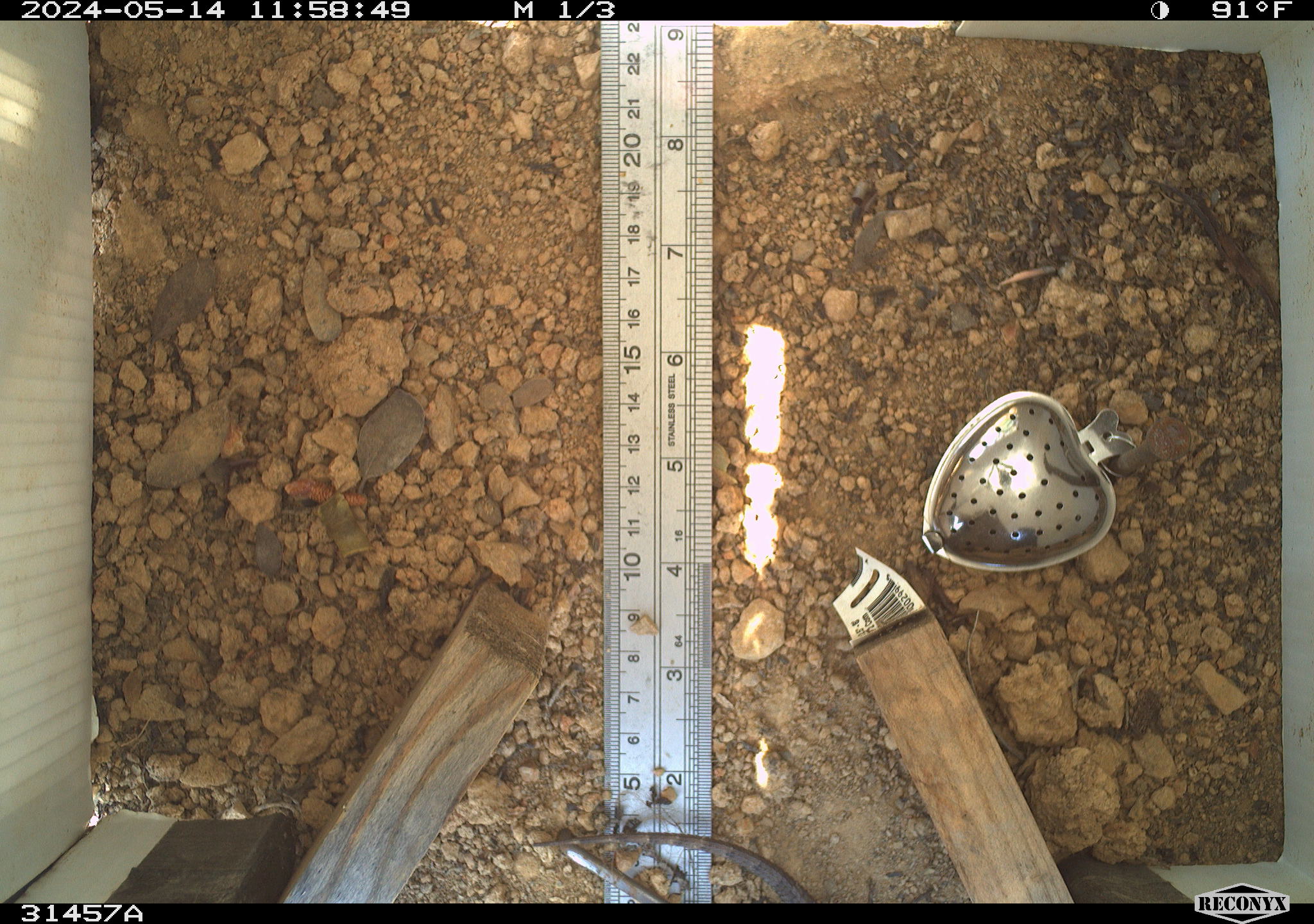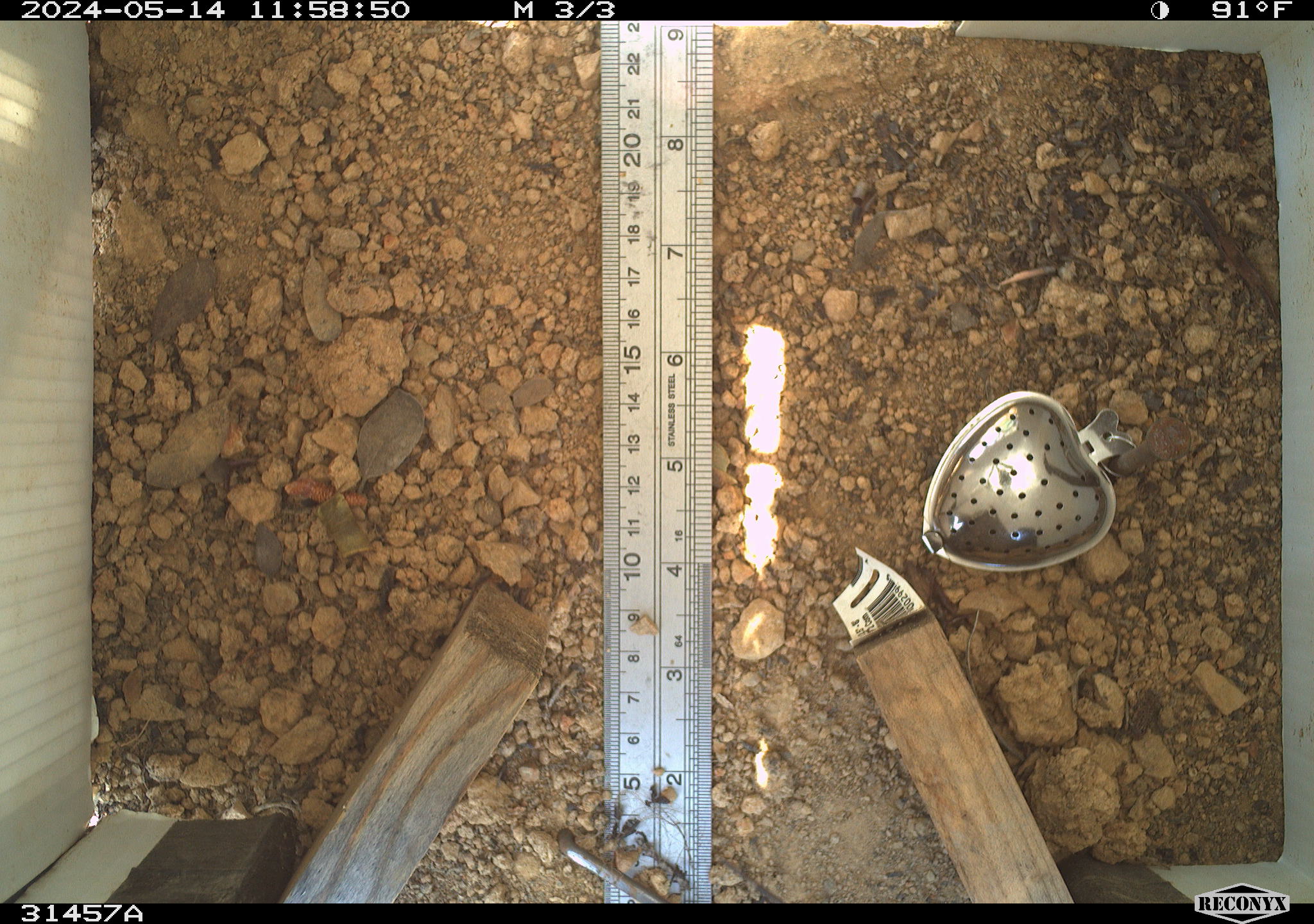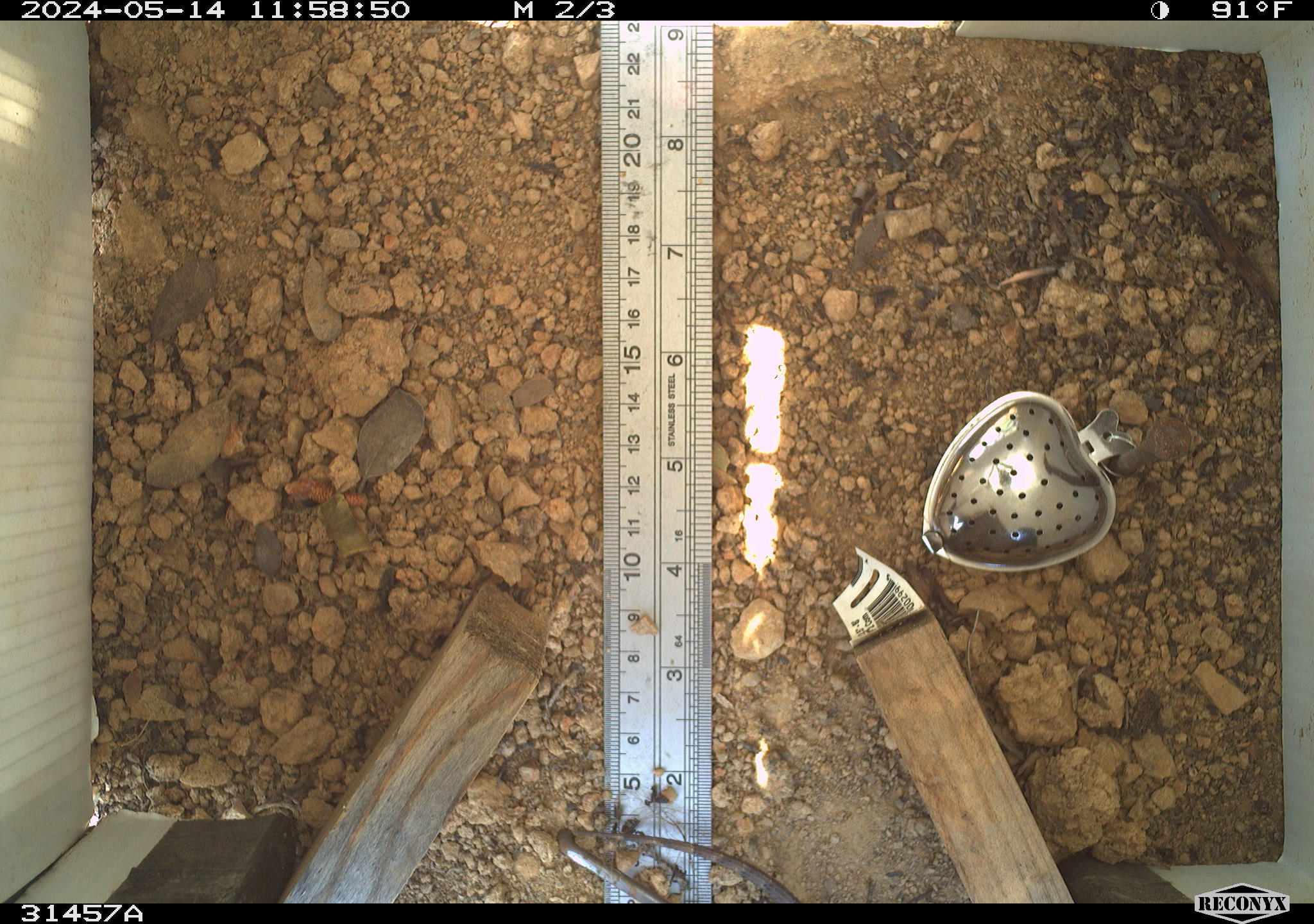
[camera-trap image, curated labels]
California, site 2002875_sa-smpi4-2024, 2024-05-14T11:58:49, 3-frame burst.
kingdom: Animalia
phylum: Chordata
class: Reptilia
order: Squamata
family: Phrynosomatidae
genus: Sceloporus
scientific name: Sceloporus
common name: spiny lizards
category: sceloporus species